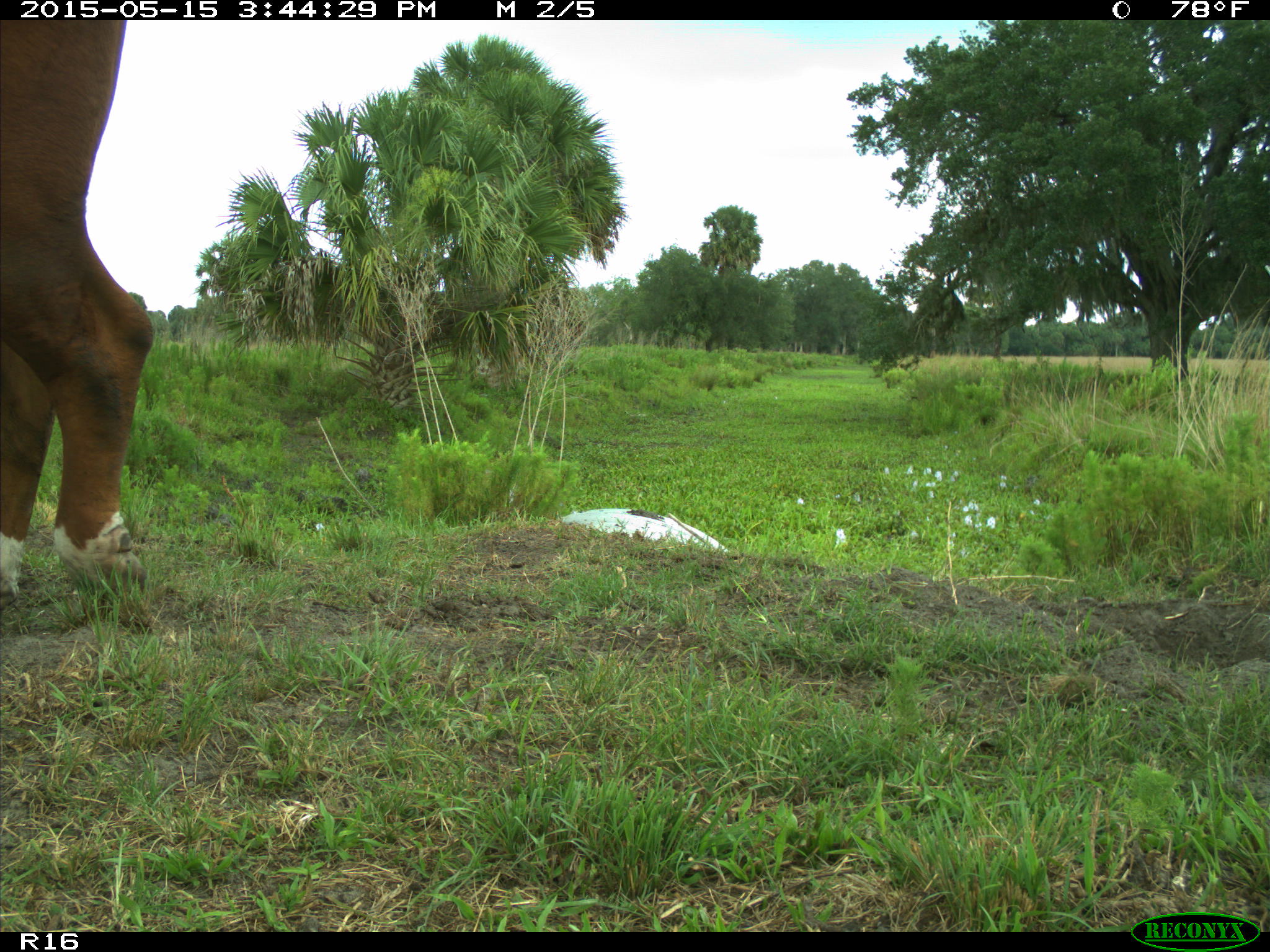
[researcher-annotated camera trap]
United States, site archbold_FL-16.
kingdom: Animalia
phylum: Chordata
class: Mammalia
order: Artiodactyla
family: Bovidae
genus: Bos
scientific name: Bos taurus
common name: domestic cow